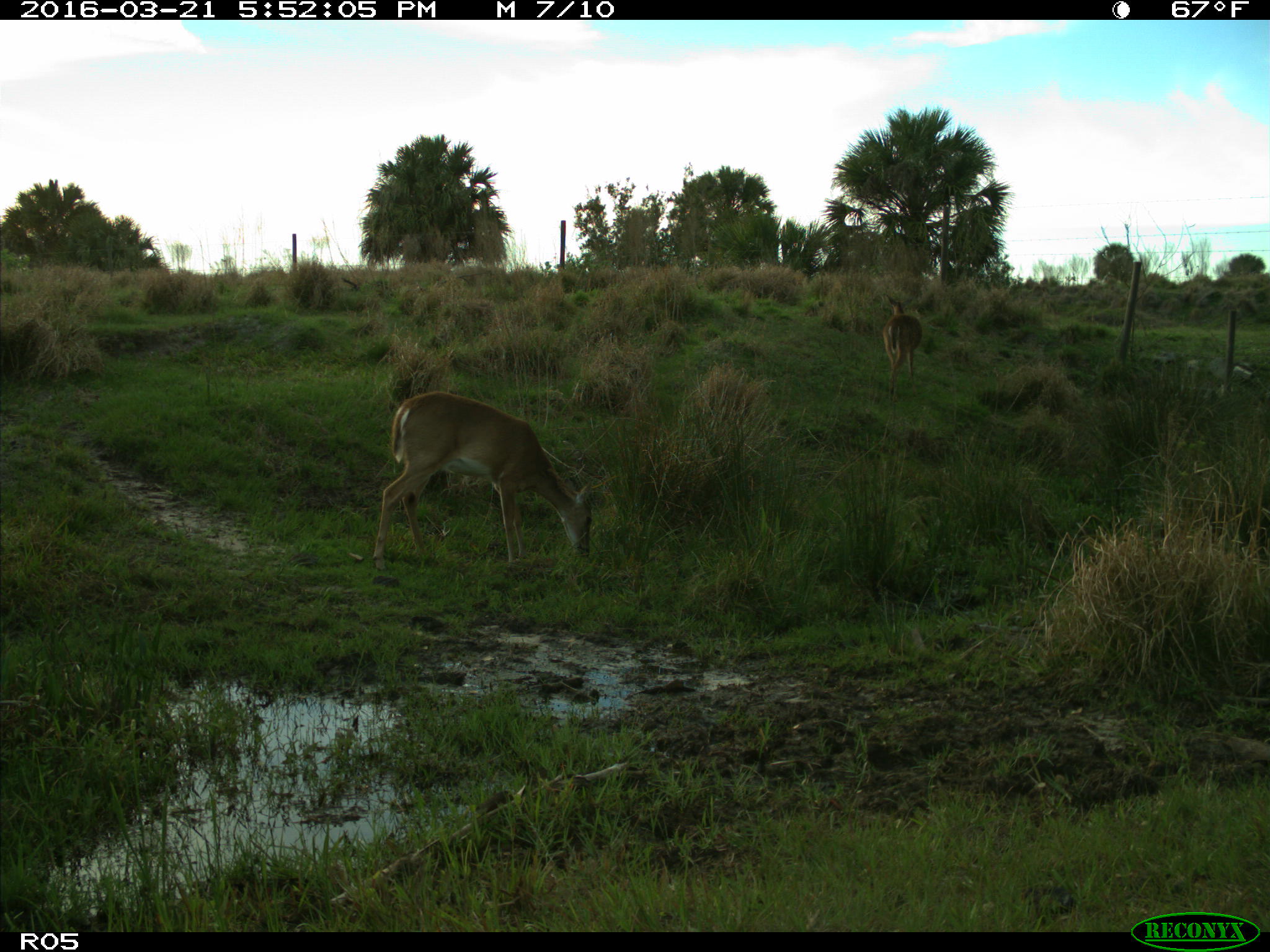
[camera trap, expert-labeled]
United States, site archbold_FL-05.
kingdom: Animalia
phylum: Chordata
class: Mammalia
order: Artiodactyla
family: Cervidae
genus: Odocoileus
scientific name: Odocoileus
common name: deer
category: unidentified deer